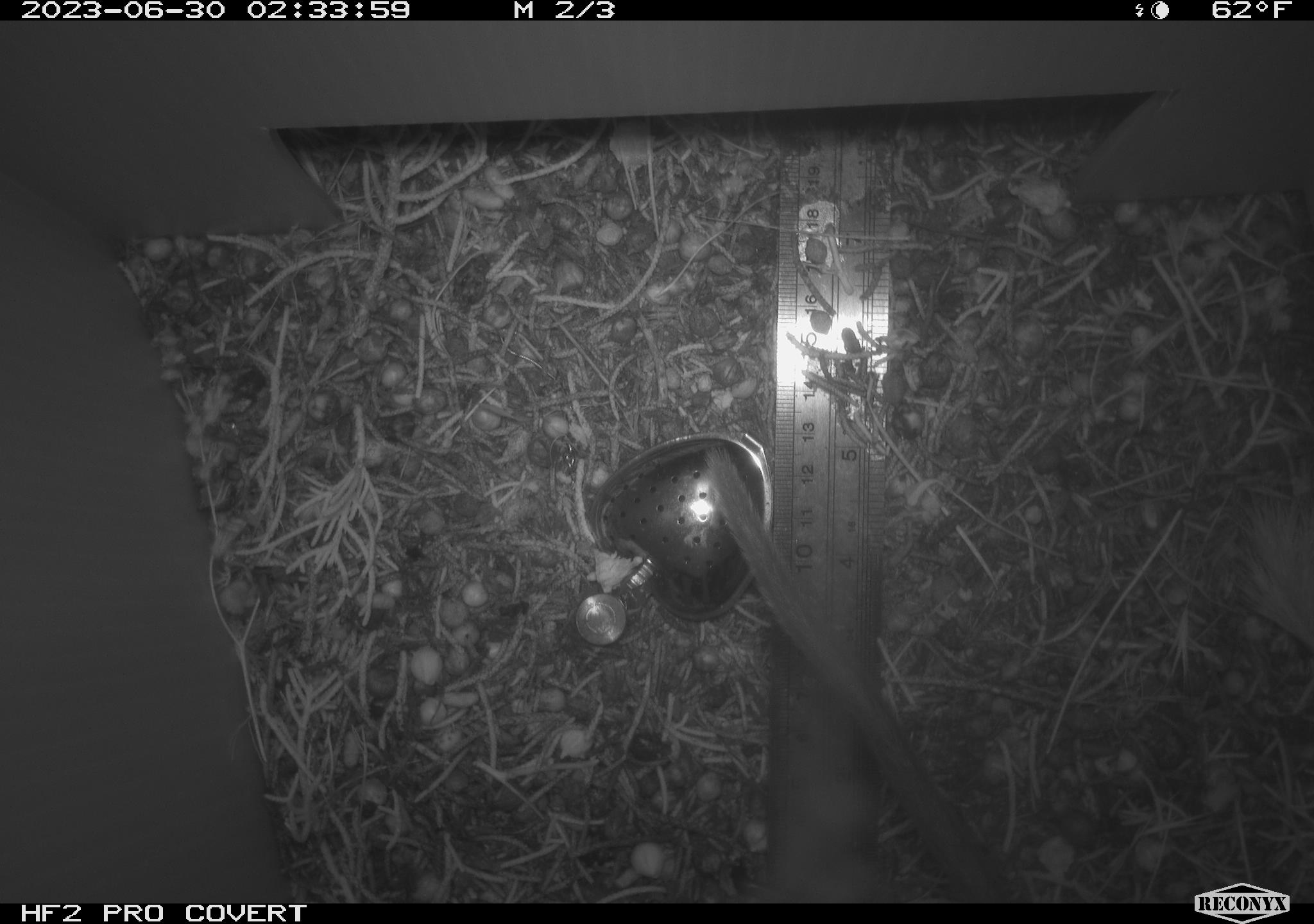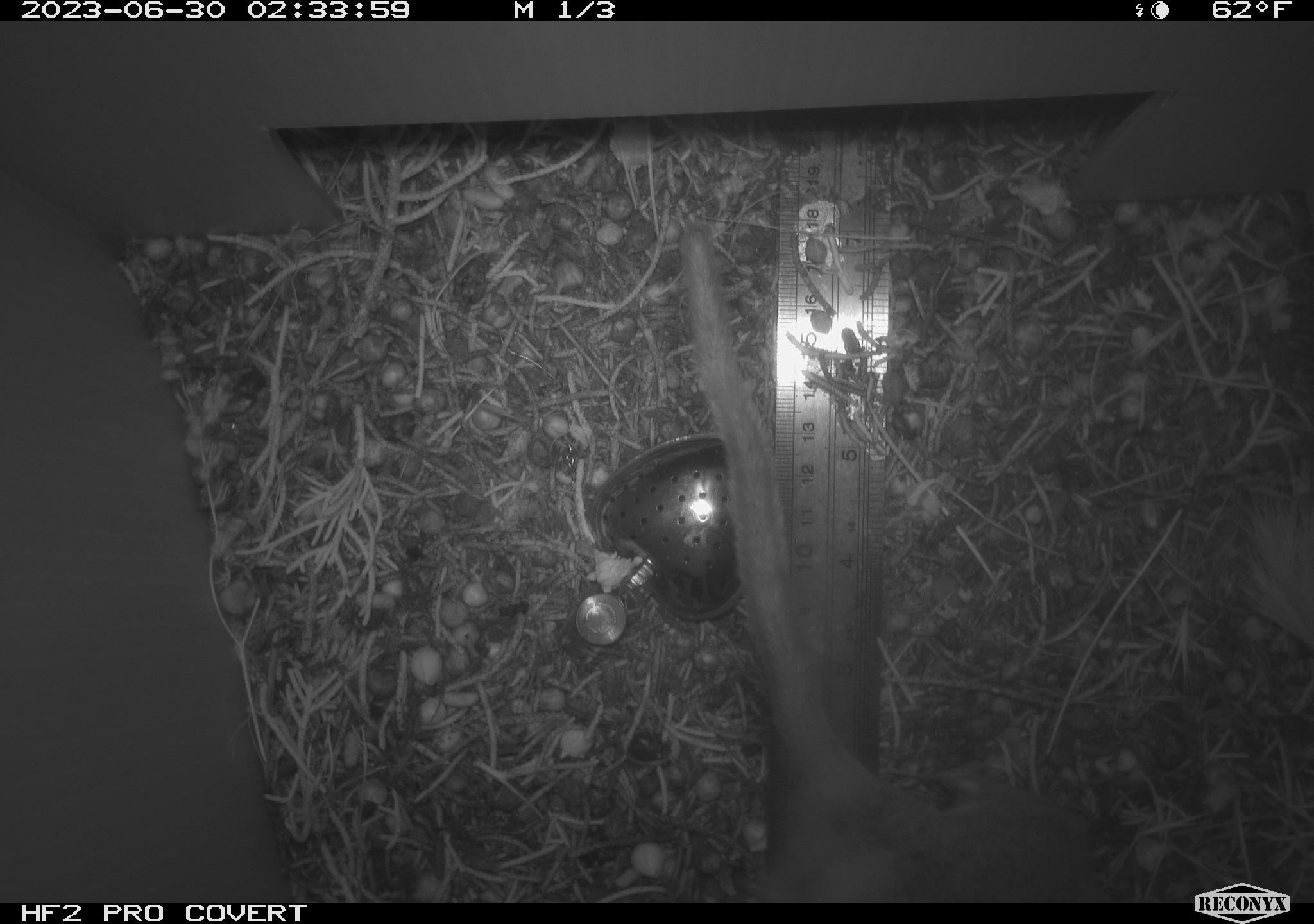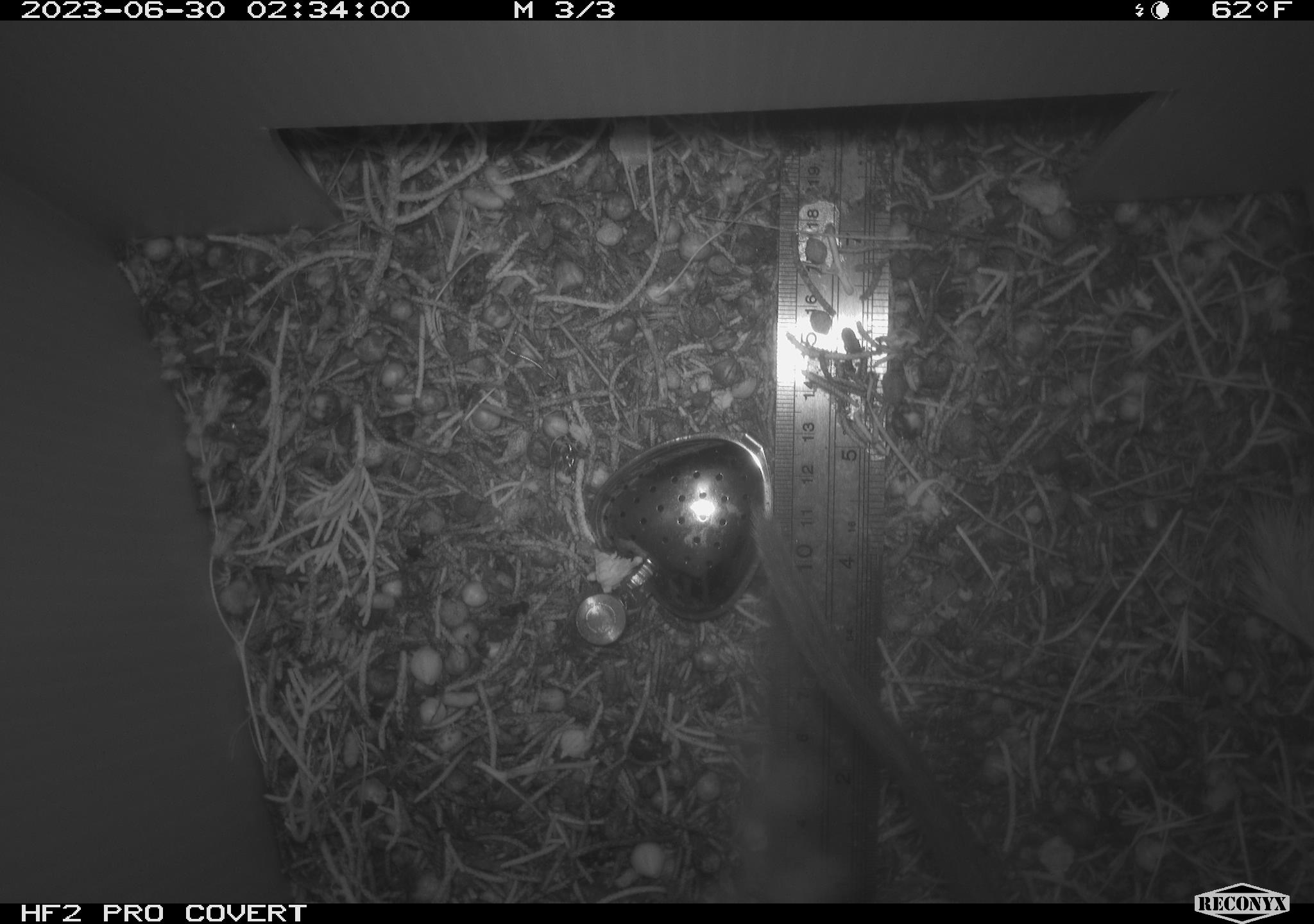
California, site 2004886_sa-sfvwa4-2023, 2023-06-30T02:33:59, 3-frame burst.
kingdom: Animalia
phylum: Chordata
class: Mammalia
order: Rodentia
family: Cricetidae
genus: Neotoma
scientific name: Neotoma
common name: pack rat or woodrat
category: neotoma species